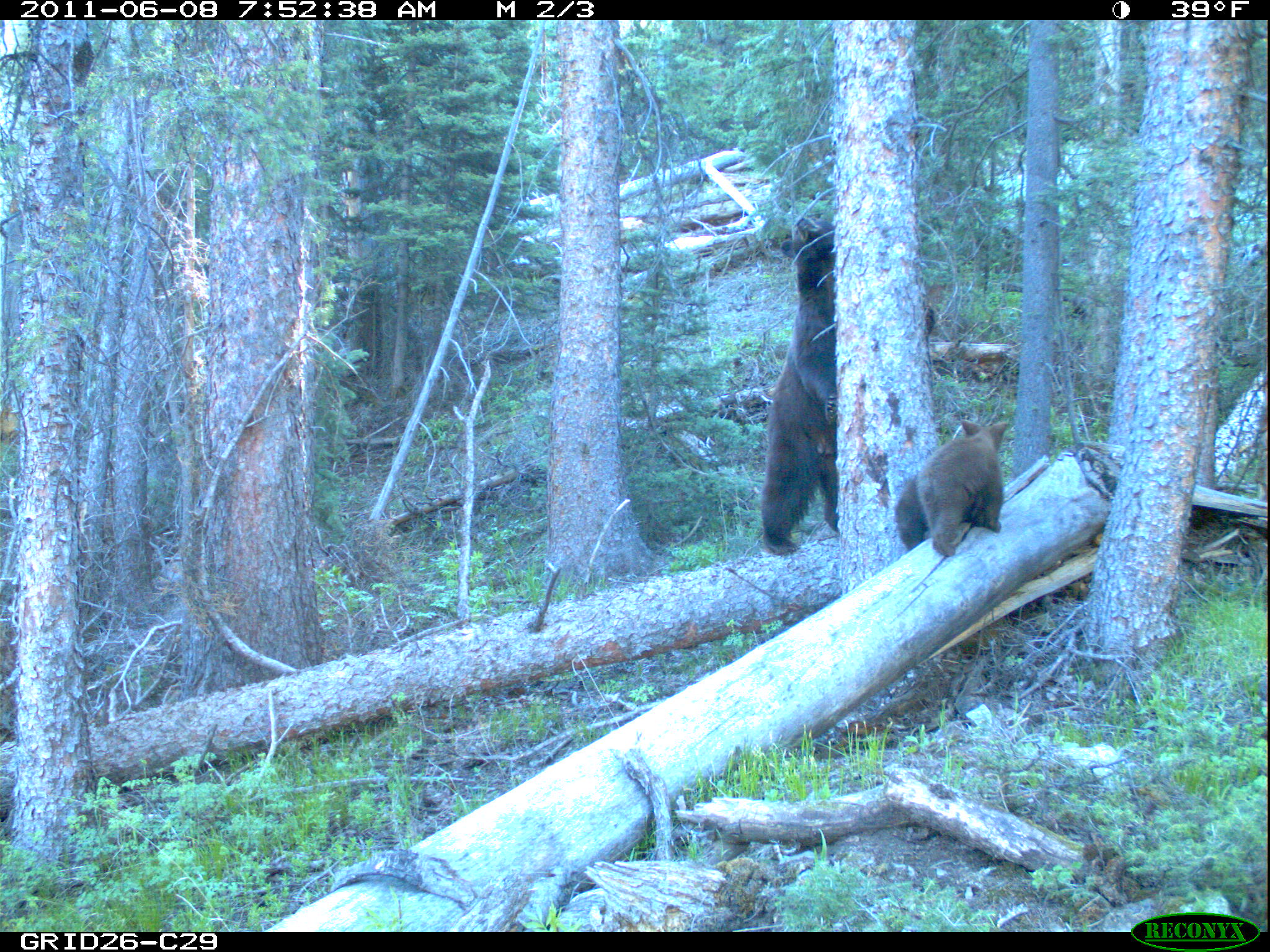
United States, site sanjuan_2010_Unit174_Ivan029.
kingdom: Animalia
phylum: Chordata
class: Mammalia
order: Carnivora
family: Ursidae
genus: Ursus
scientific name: Ursus americanus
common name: american black bear